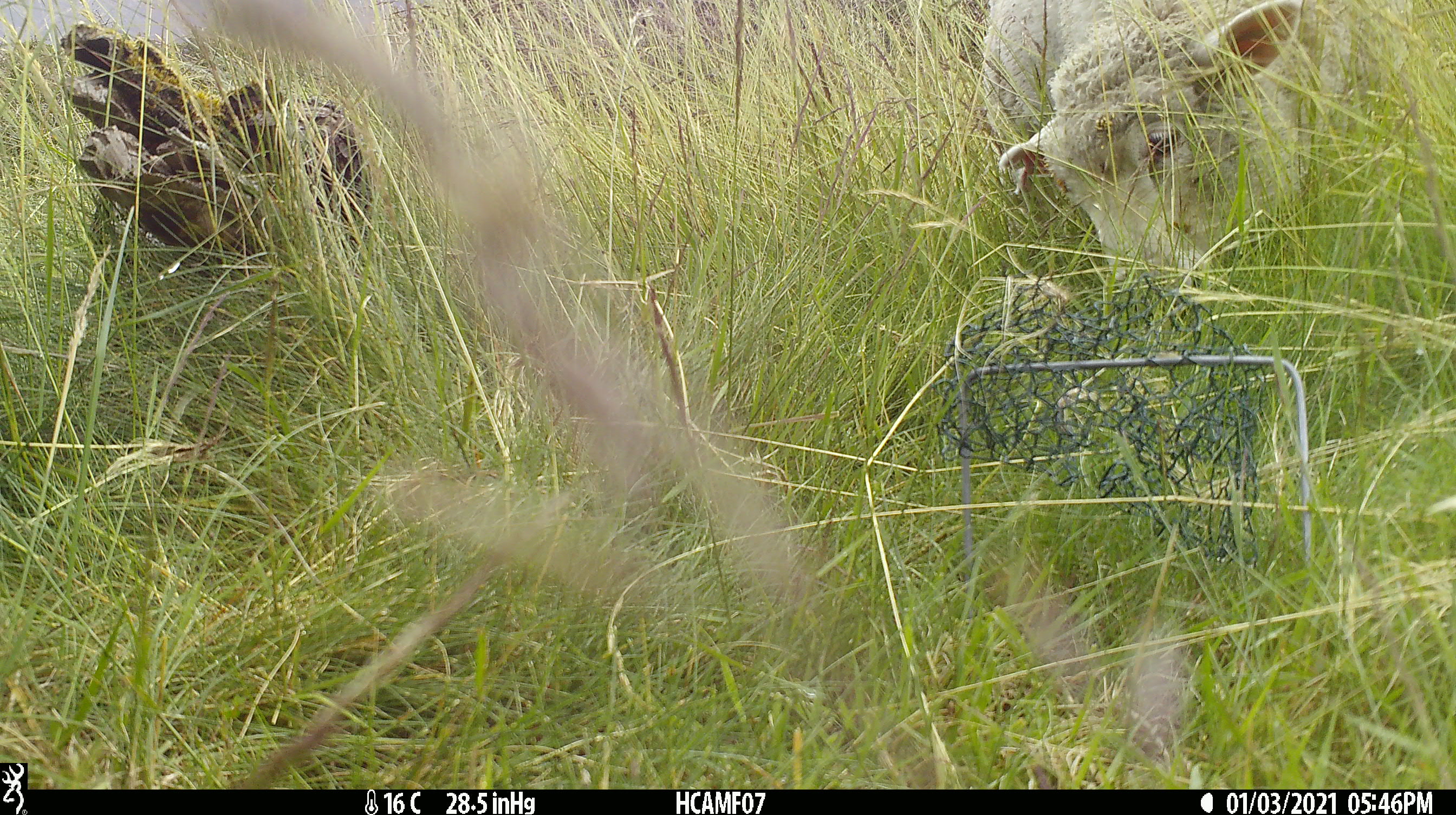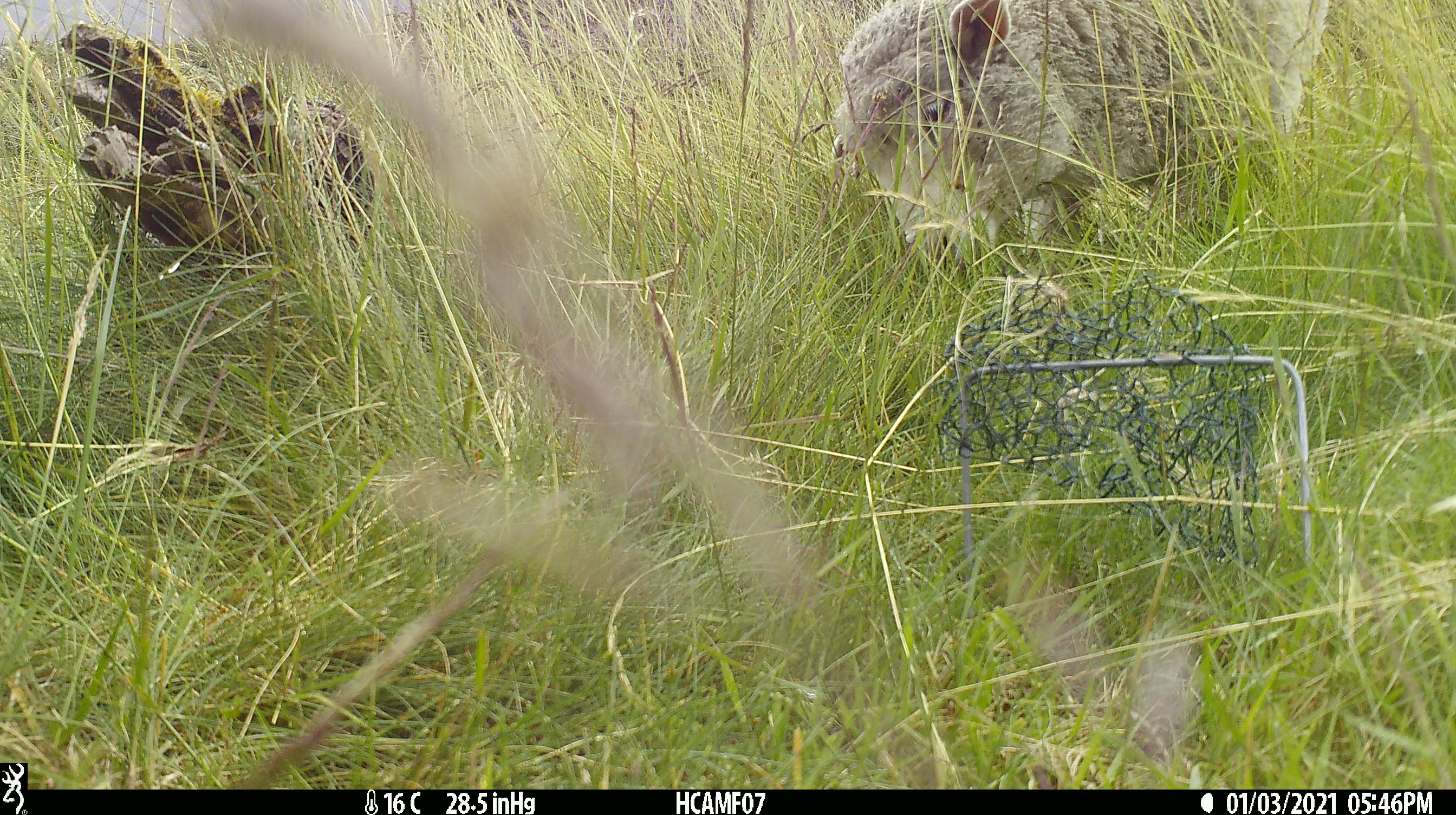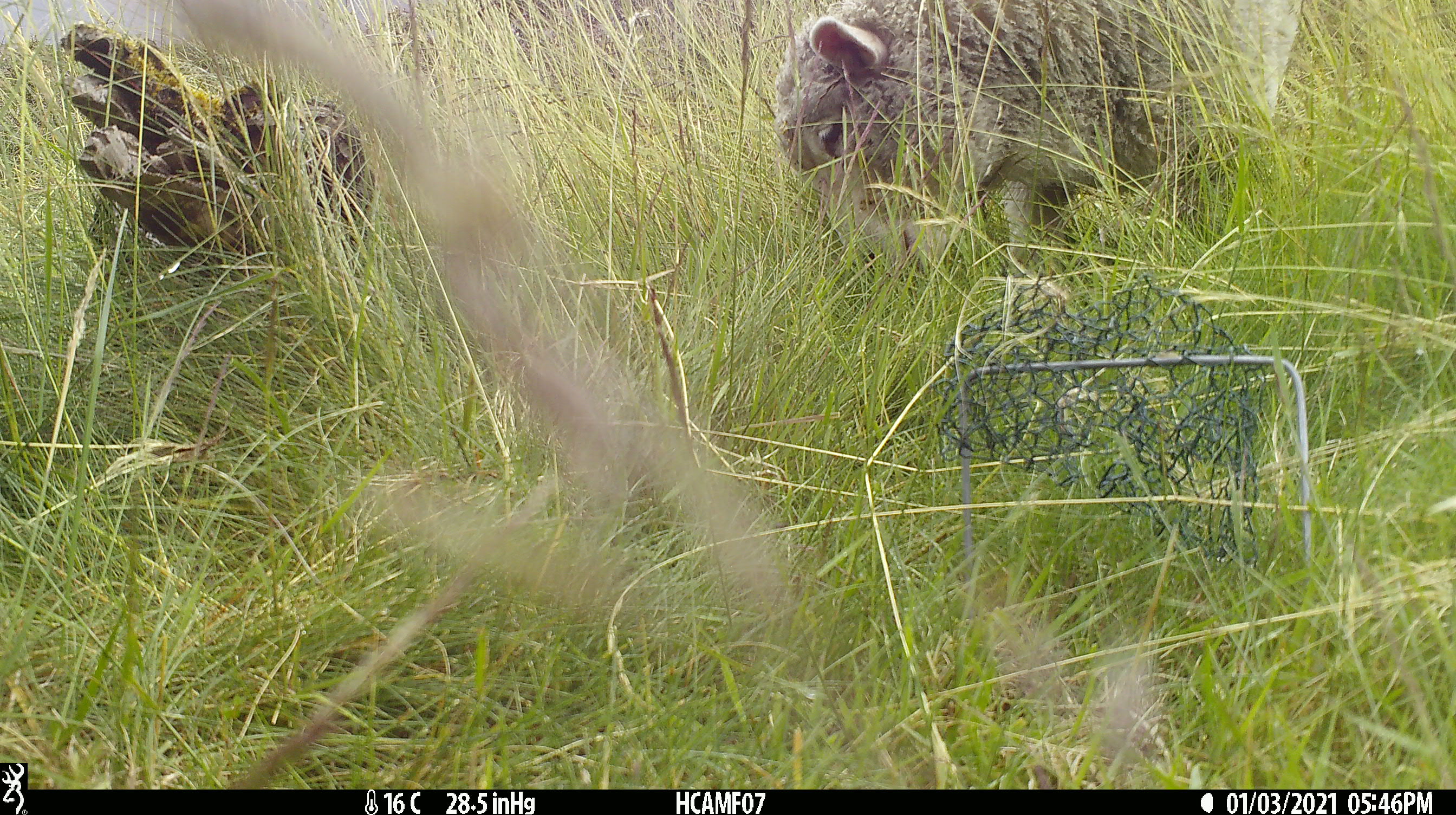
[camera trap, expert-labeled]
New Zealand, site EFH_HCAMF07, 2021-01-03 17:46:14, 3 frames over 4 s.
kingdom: Animalia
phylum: Chordata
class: Mammalia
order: Artiodactyla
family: Bovidae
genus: Ovis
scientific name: Ovis aries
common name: domestic sheep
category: sheep